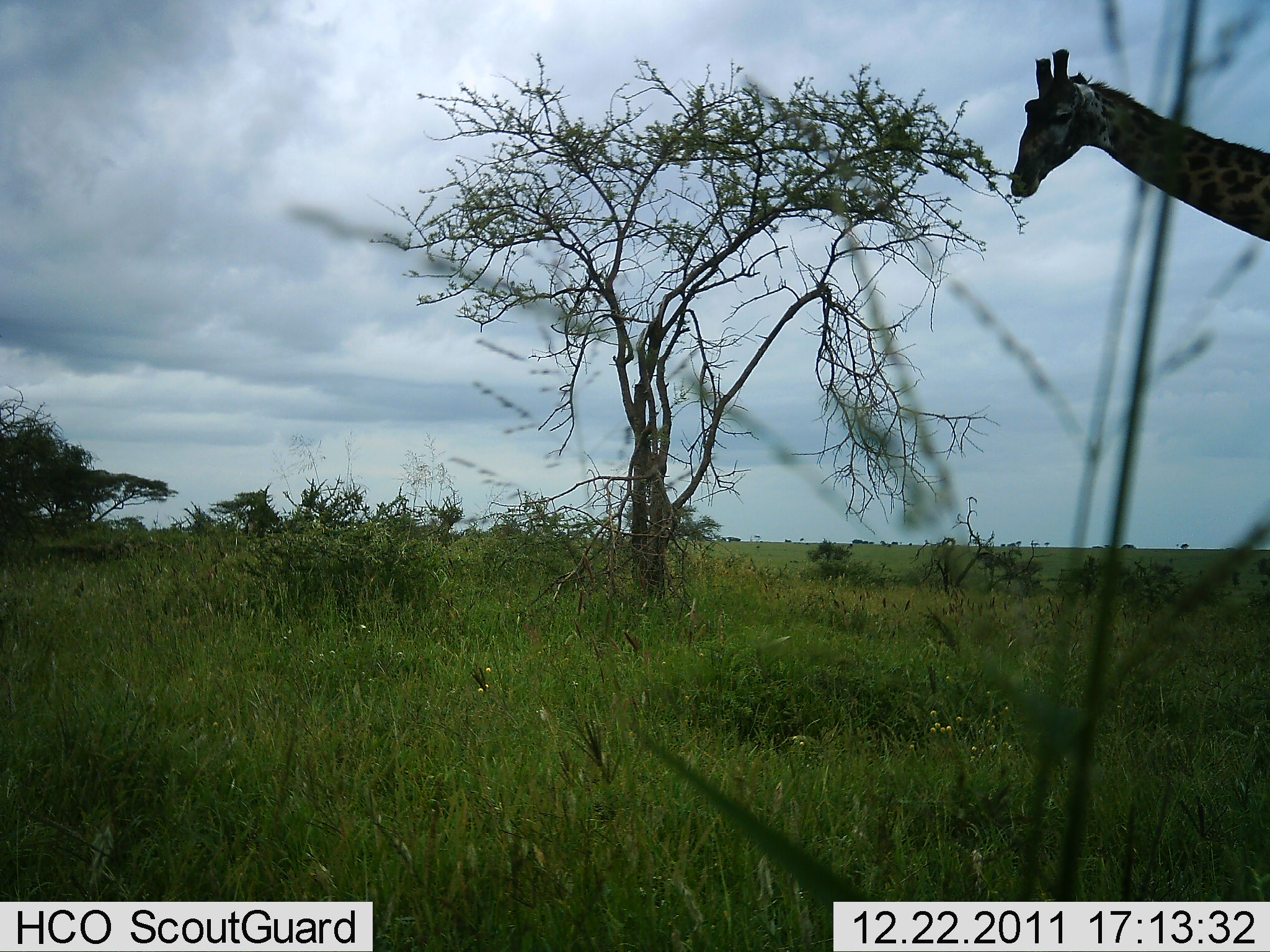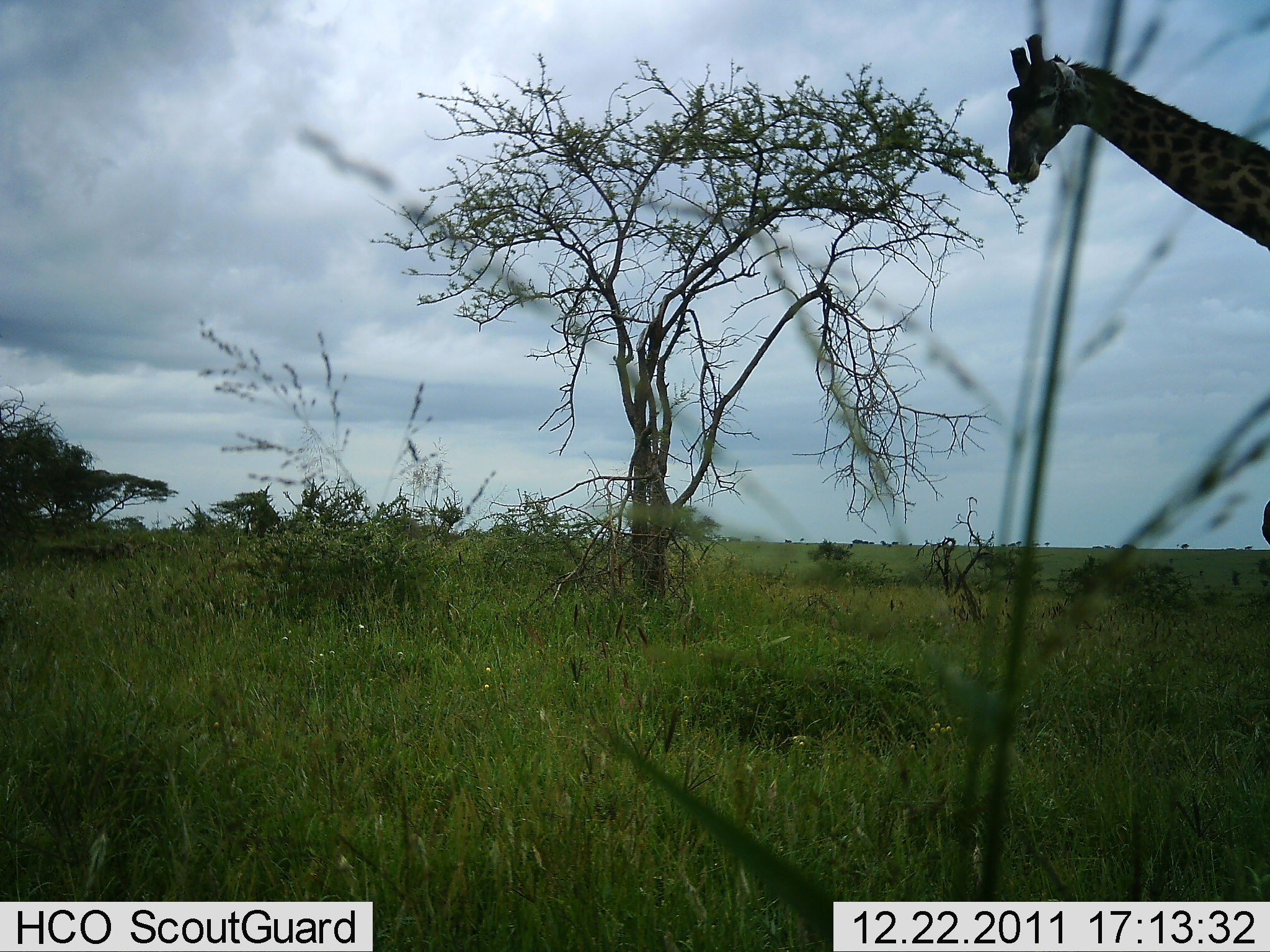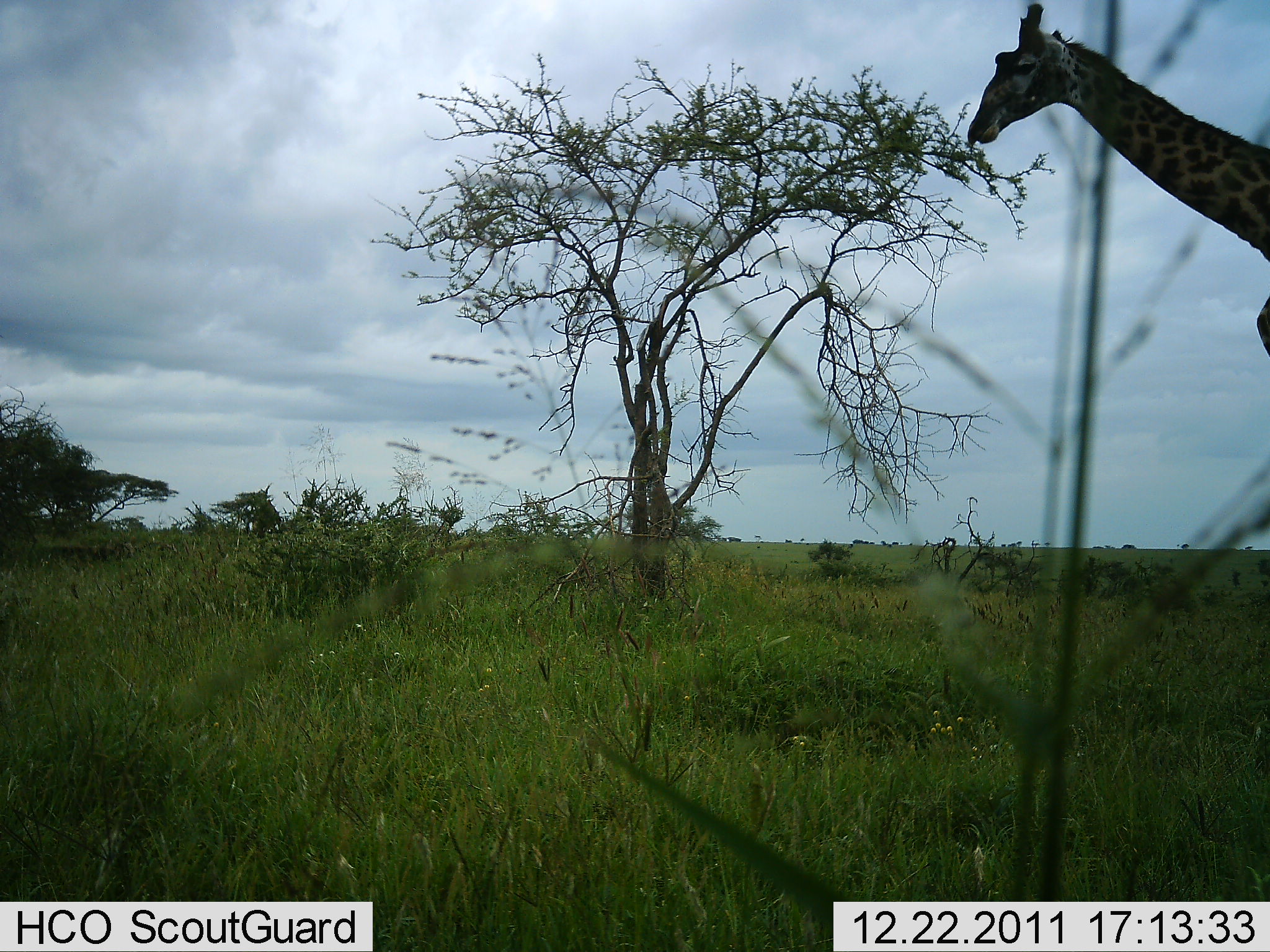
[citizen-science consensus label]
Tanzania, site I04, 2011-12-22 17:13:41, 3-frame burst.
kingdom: Animalia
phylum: Chordata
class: Mammalia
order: Artiodactyla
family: Giraffidae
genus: Giraffa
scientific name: Giraffa camelopardalis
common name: giraffe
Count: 1.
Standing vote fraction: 25%.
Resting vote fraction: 0%.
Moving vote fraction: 67%.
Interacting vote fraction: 0%.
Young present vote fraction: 0%.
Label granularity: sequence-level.